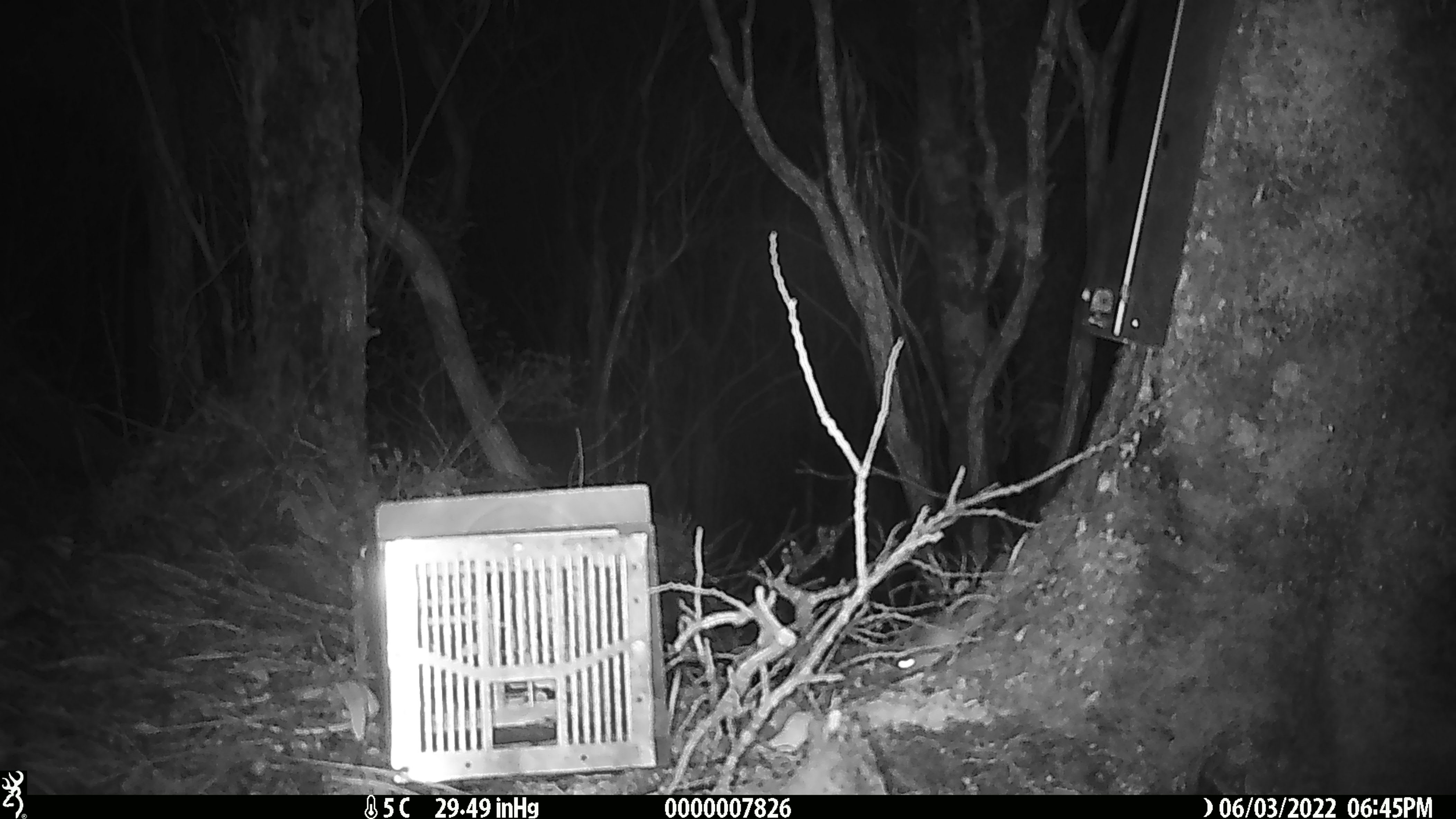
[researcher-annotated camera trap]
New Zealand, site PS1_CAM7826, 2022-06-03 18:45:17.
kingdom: Animalia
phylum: Chordata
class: Mammalia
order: Rodentia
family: Muridae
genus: Mus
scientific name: Mus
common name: mouse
Mouse (Mus).